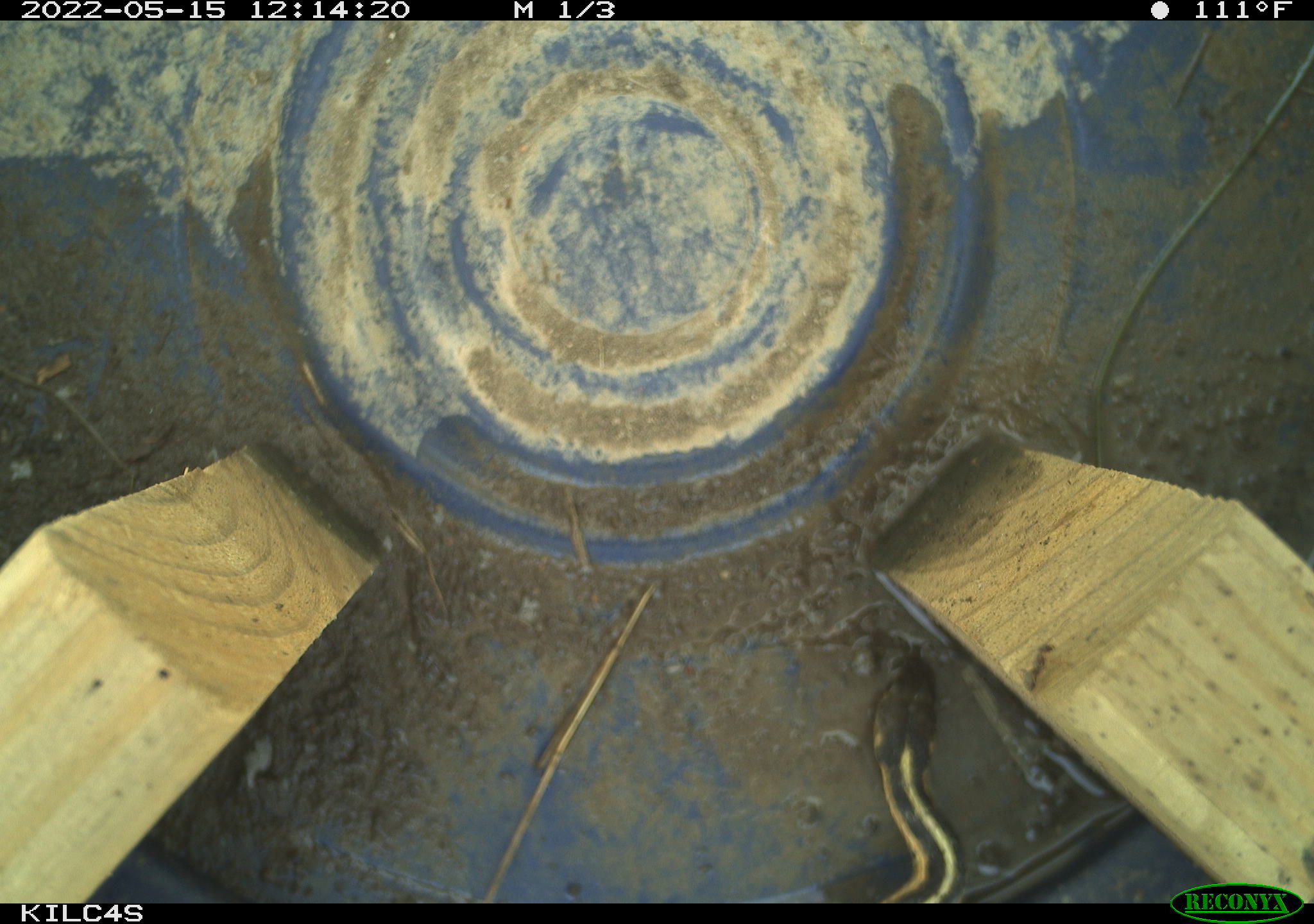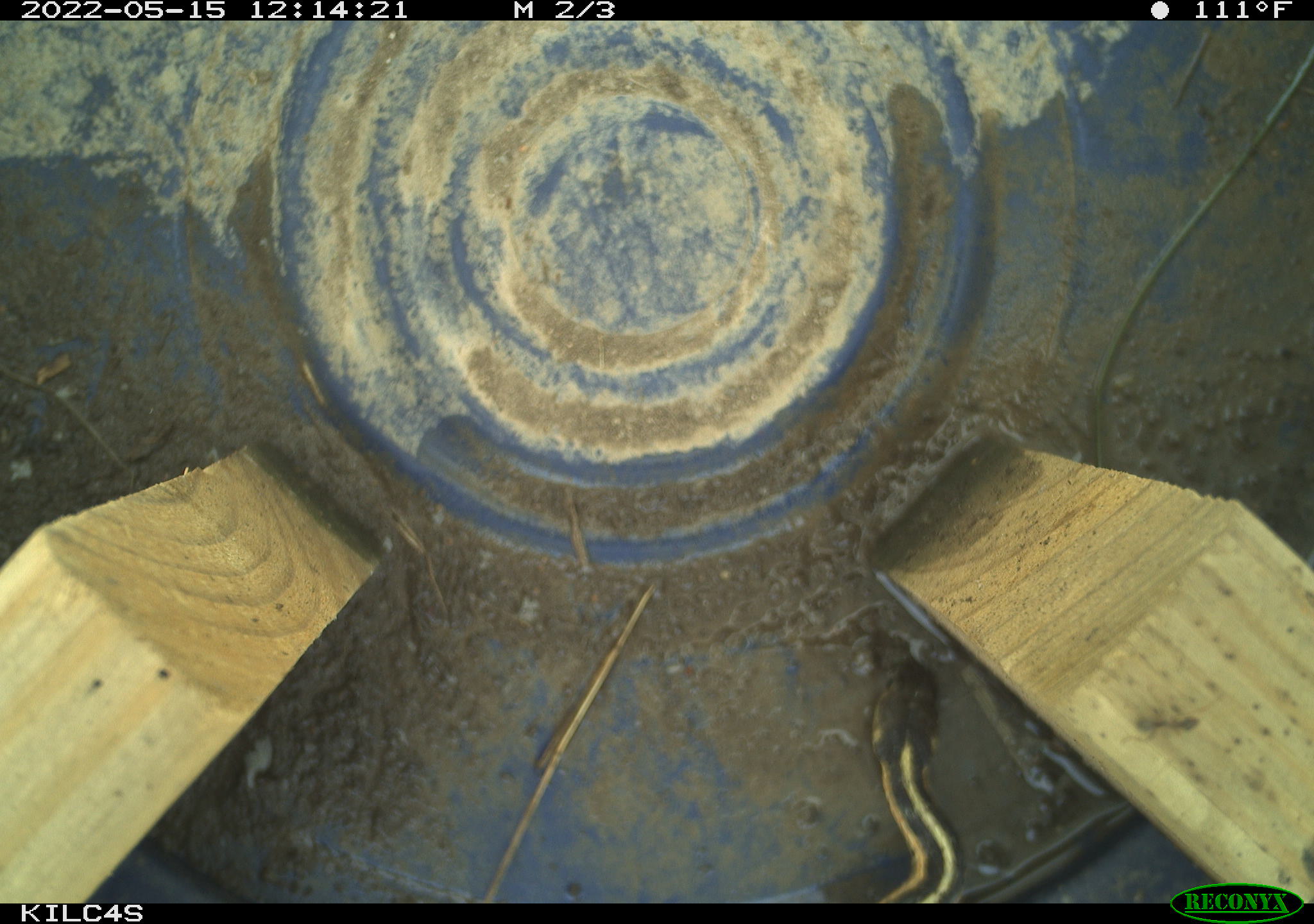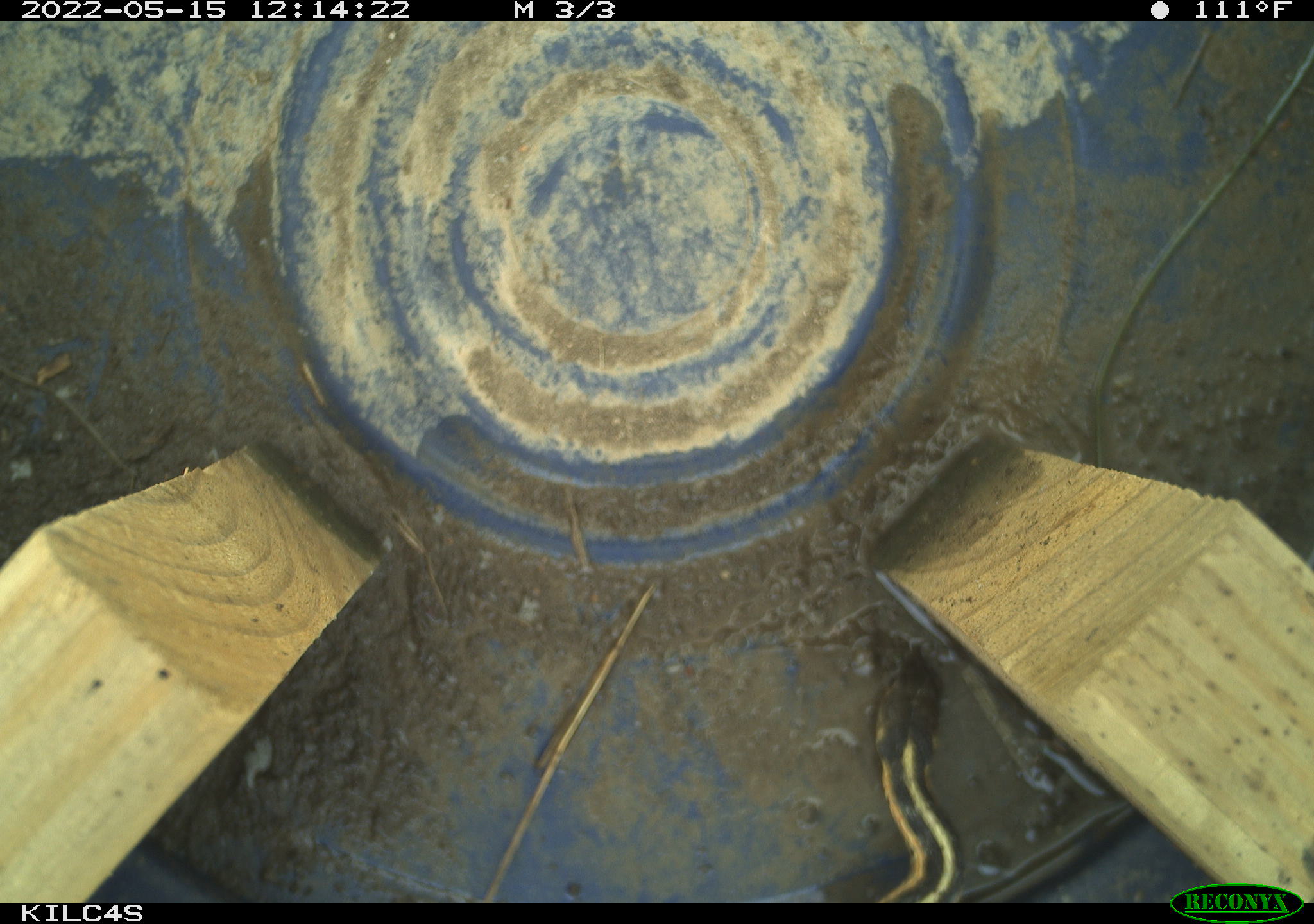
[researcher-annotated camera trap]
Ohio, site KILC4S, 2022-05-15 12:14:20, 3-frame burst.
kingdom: Animalia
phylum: Chordata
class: Reptilia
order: Squamata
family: Colubridae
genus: Thamnophis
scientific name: Thamnophis sirtalis sirtalis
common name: eastern gartersnake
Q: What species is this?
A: Eastern gartersnake (Thamnophis sirtalis sirtalis).